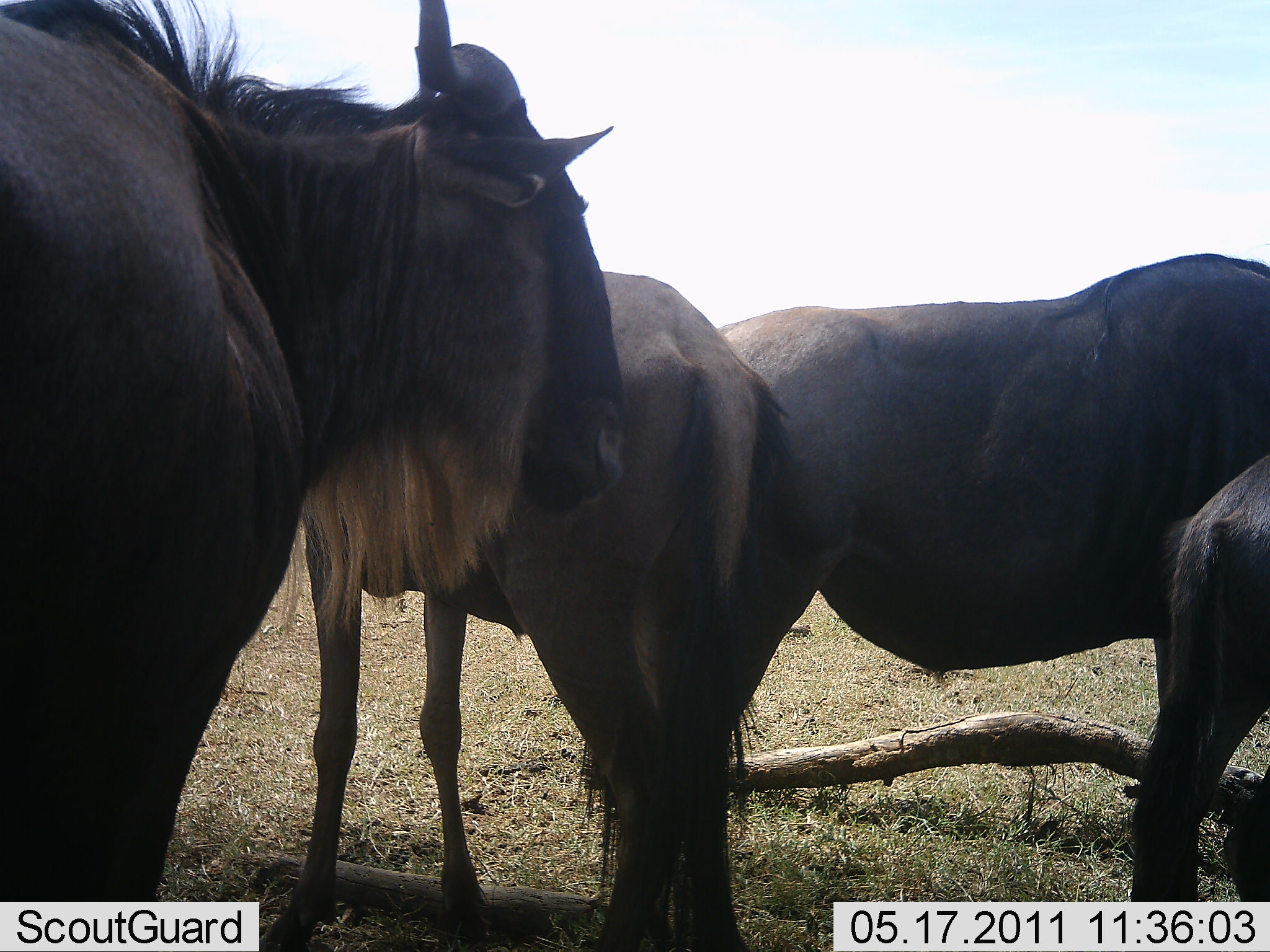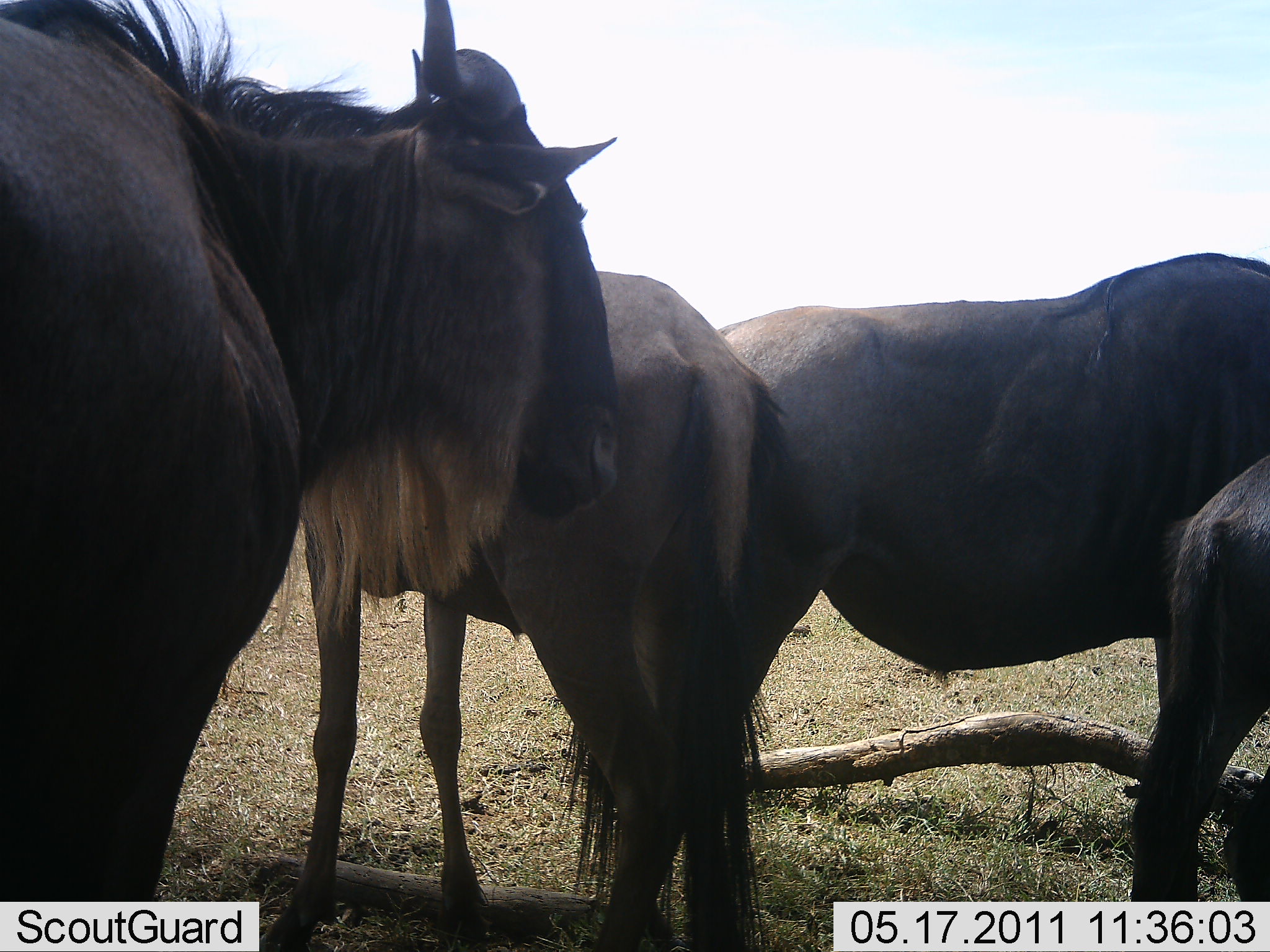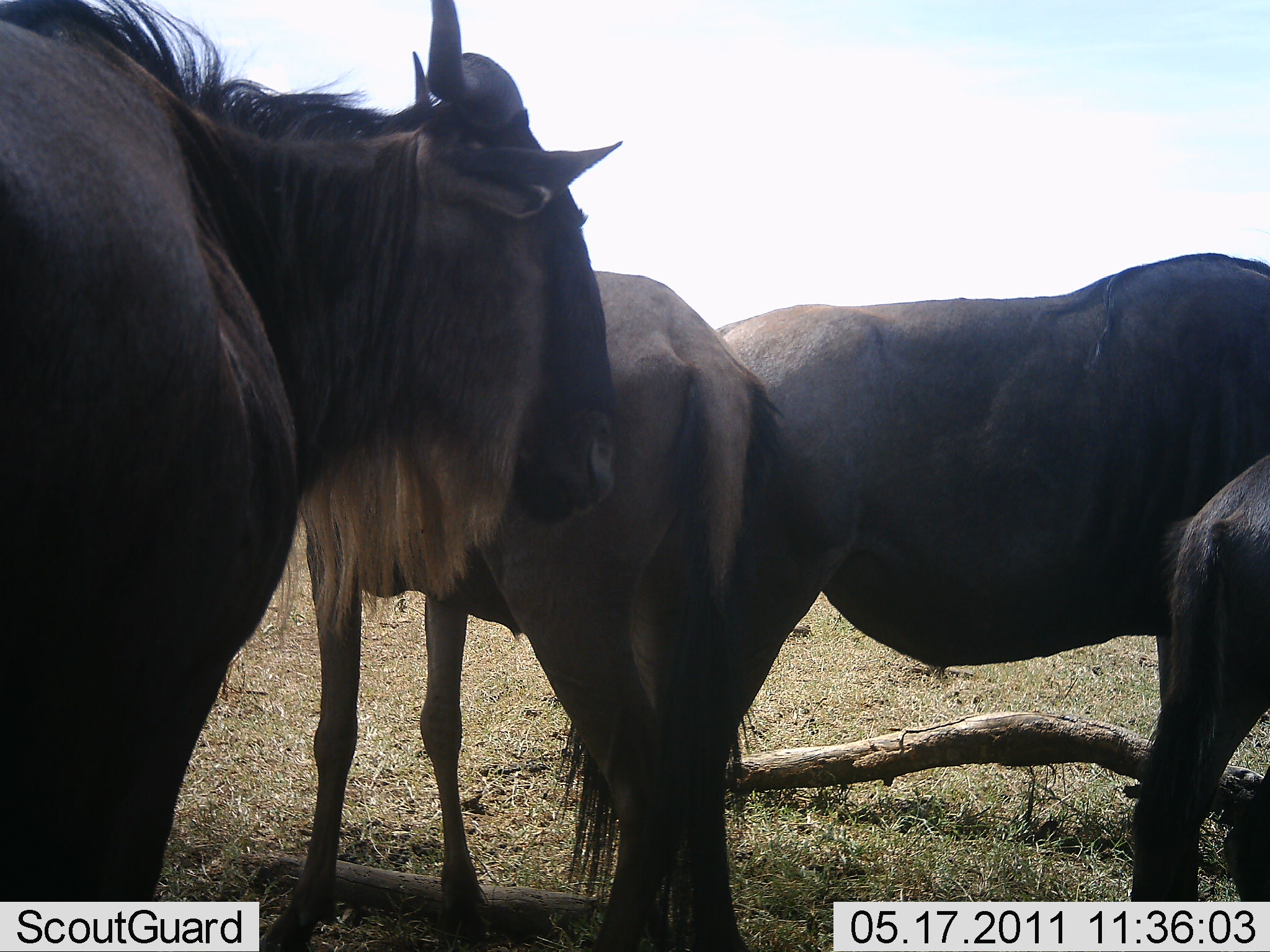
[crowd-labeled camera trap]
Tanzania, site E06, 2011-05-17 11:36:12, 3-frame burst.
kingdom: Animalia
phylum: Chordata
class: Mammalia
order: Artiodactyla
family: Bovidae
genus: Connochaetes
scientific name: Connochaetes taurinus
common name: blue wildebeest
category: wildebeest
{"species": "wildebeest (blue wildebeest) (Connochaetes taurinus)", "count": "4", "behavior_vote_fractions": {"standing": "100%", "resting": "0%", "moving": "0%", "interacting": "9%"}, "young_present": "18%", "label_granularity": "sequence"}